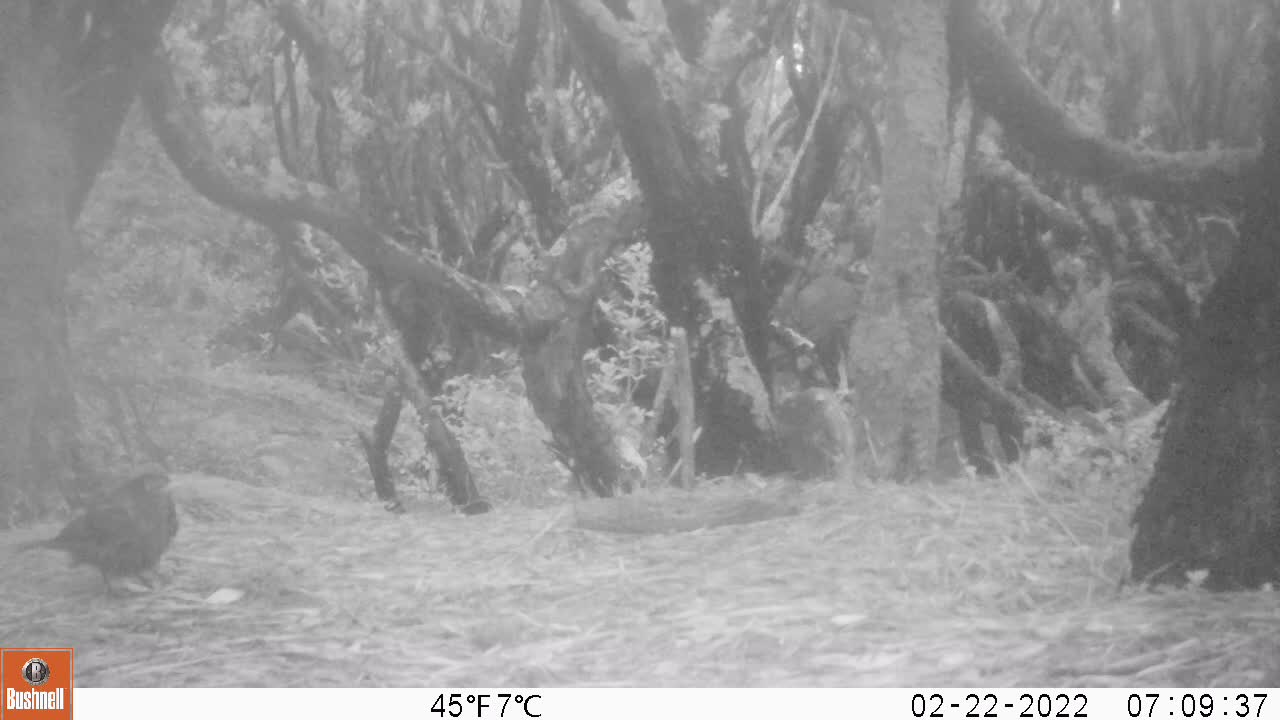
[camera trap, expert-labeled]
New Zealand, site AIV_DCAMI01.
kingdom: Animalia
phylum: Chordata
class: Aves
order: Passeriformes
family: Turdidae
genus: Turdus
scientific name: Turdus merula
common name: eurasian blackbird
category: blackbird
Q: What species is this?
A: Blackbird (eurasian blackbird) (Turdus merula).